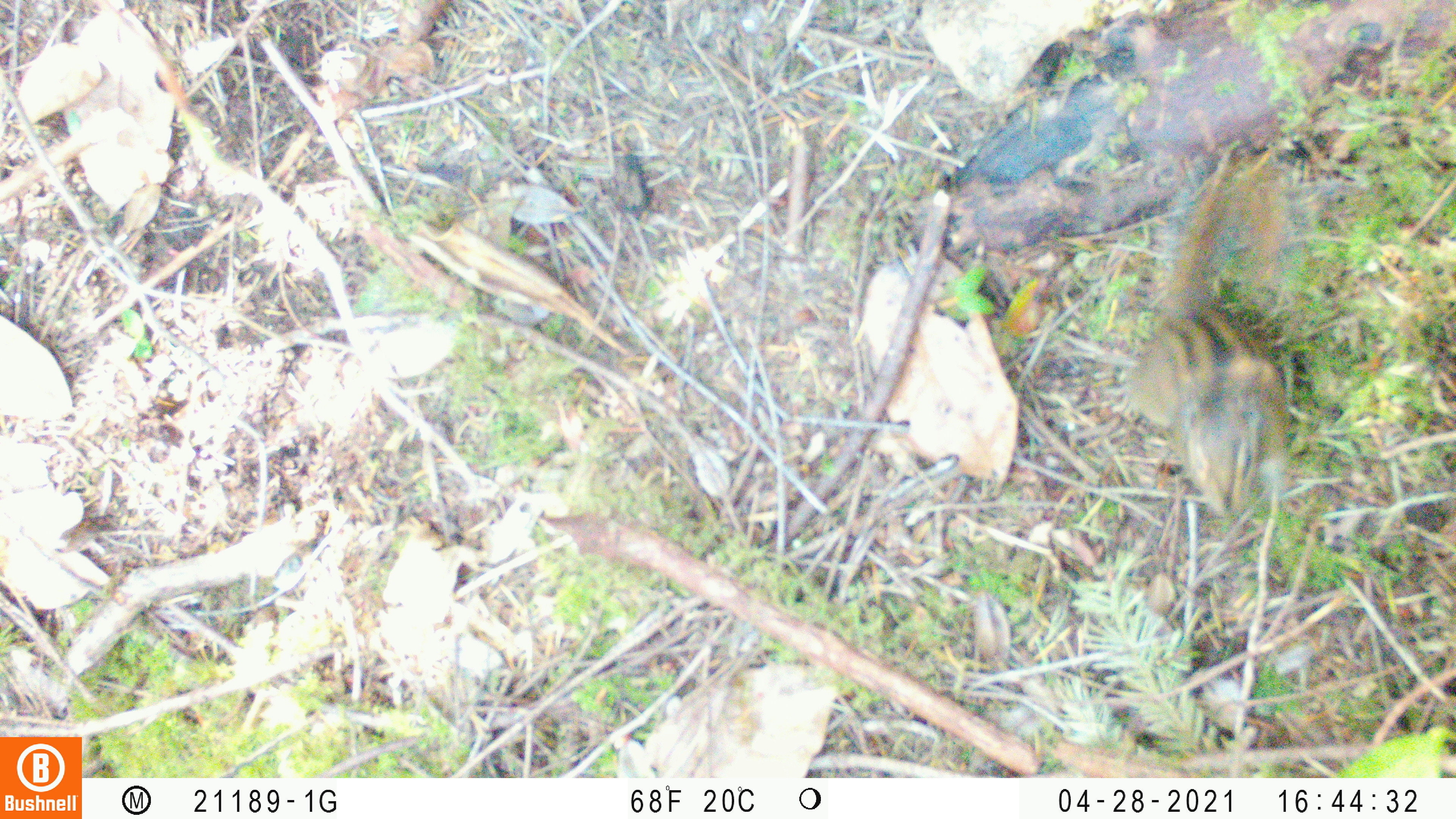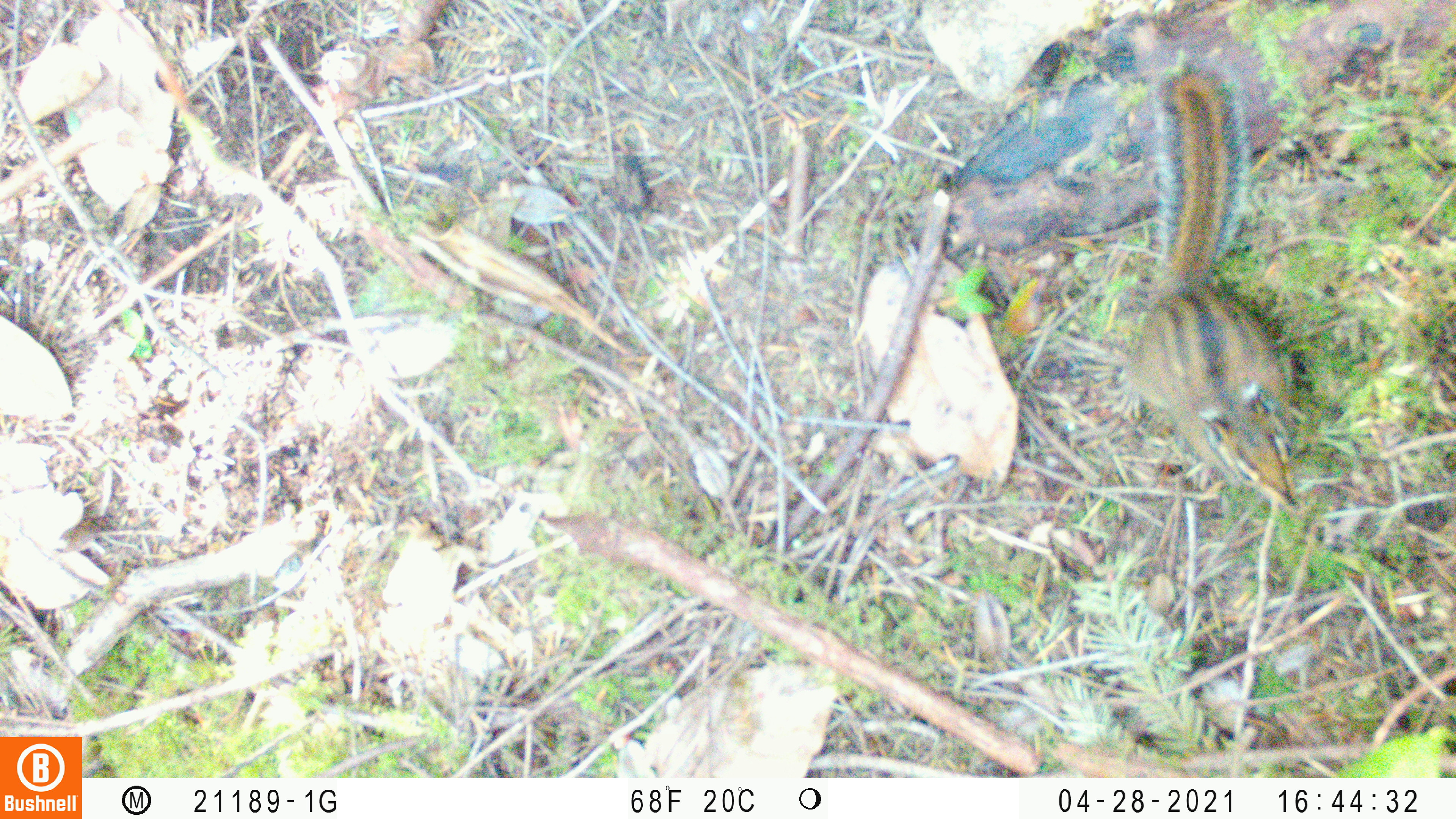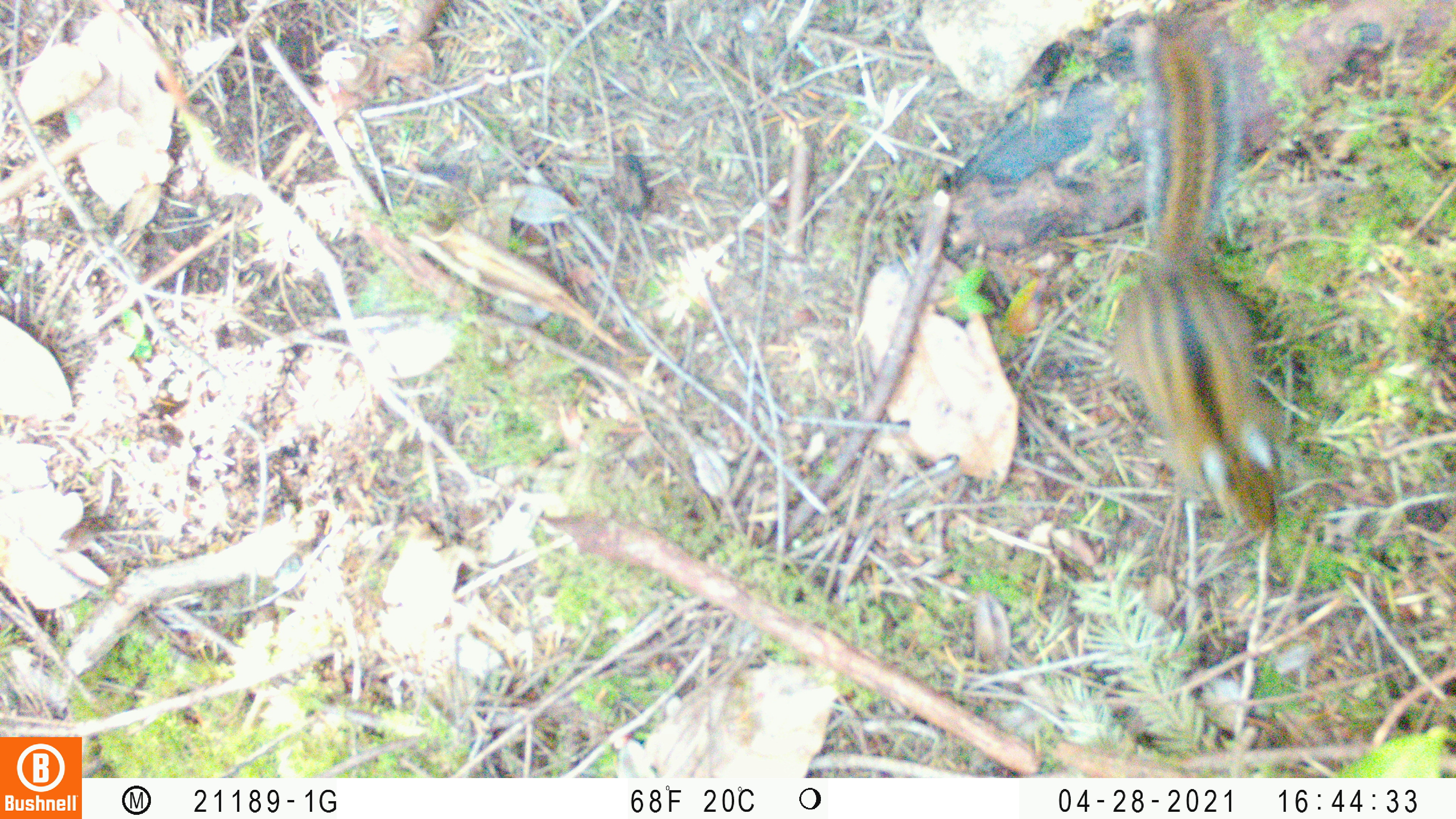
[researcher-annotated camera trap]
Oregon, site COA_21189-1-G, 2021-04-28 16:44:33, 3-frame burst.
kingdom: Animalia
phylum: Chordata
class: Mammalia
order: Rodentia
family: Sciuridae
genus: Neotamias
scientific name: Neotamias townsendii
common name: townsend's chipmunk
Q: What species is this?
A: Townsend's chipmunk (Neotamias townsendii).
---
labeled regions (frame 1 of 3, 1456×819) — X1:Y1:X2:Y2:
townsend's chipmunk: 1127:146:1293:519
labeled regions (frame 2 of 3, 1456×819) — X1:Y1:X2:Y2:
townsend's chipmunk: 1125:68:1307:519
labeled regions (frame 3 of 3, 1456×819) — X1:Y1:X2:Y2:
townsend's chipmunk: 1091:20:1287:549